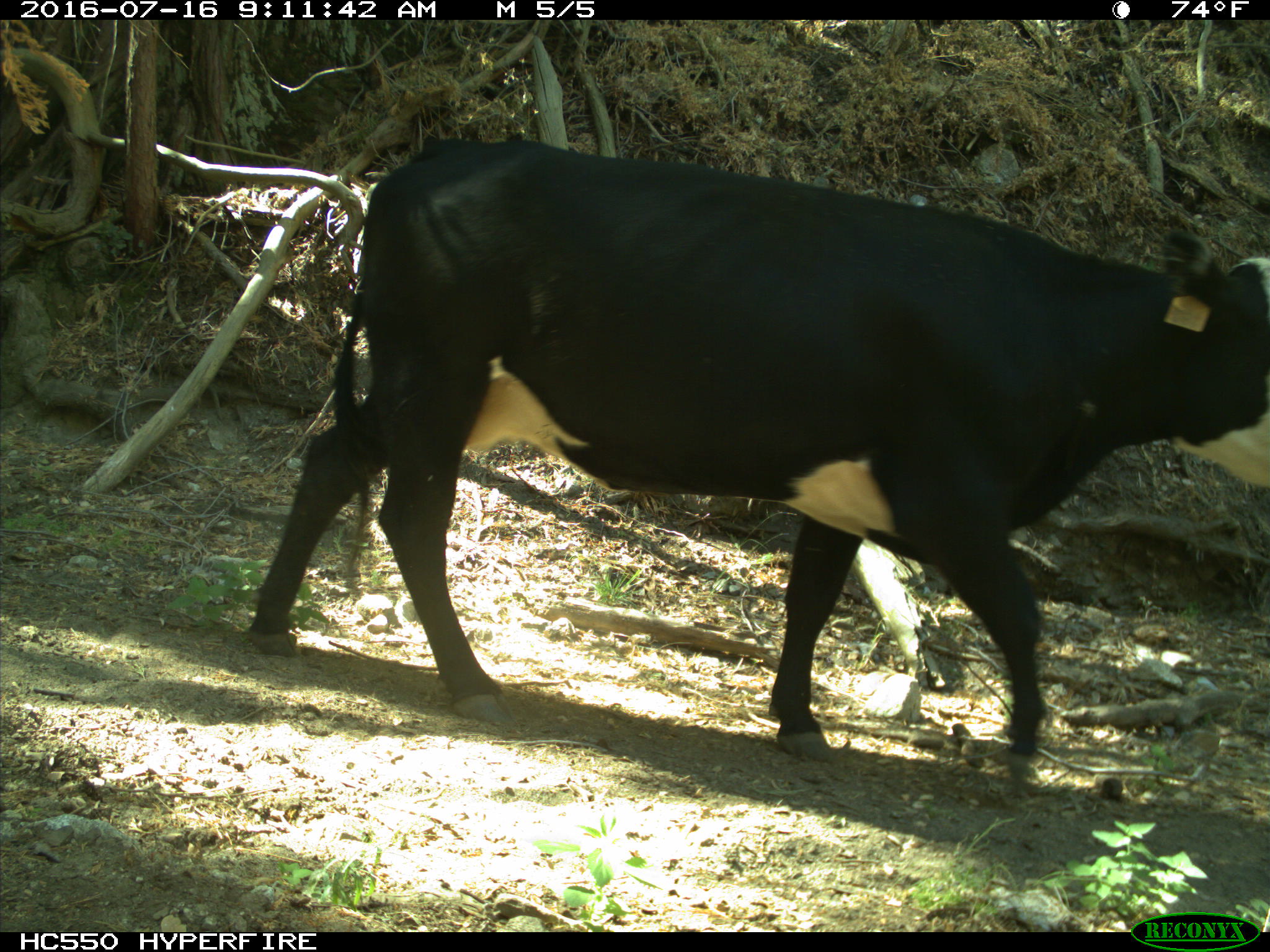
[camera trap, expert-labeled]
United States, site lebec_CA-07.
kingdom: Animalia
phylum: Chordata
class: Mammalia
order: Artiodactyla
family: Bovidae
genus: Bos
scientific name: Bos taurus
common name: domestic cow